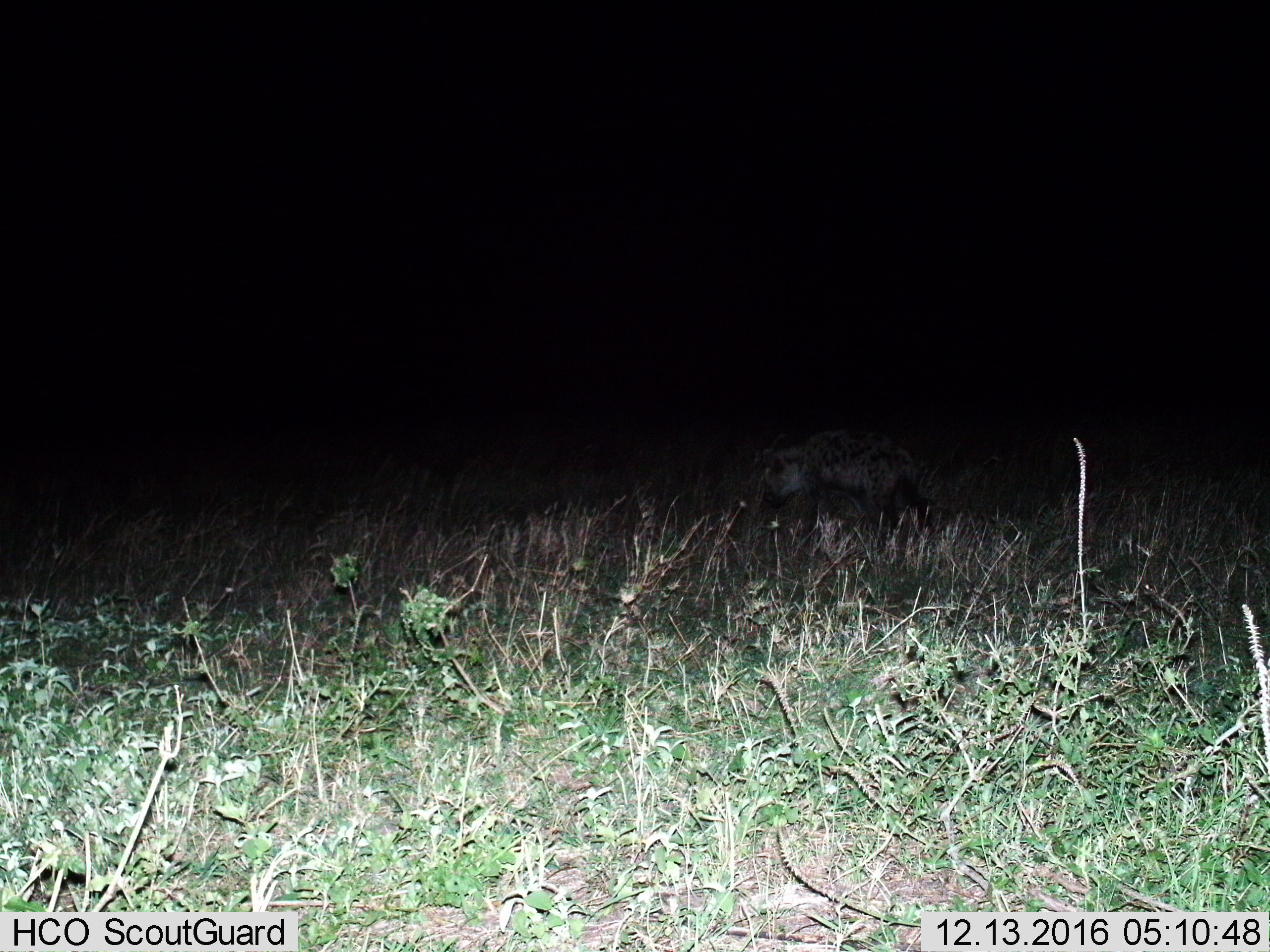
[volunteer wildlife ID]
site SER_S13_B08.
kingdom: Animalia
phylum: Chordata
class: Mammalia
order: Carnivora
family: Hyaenidae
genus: Crocuta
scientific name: Crocuta crocuta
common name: spotted hyena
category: hyenaspotted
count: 1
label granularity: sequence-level